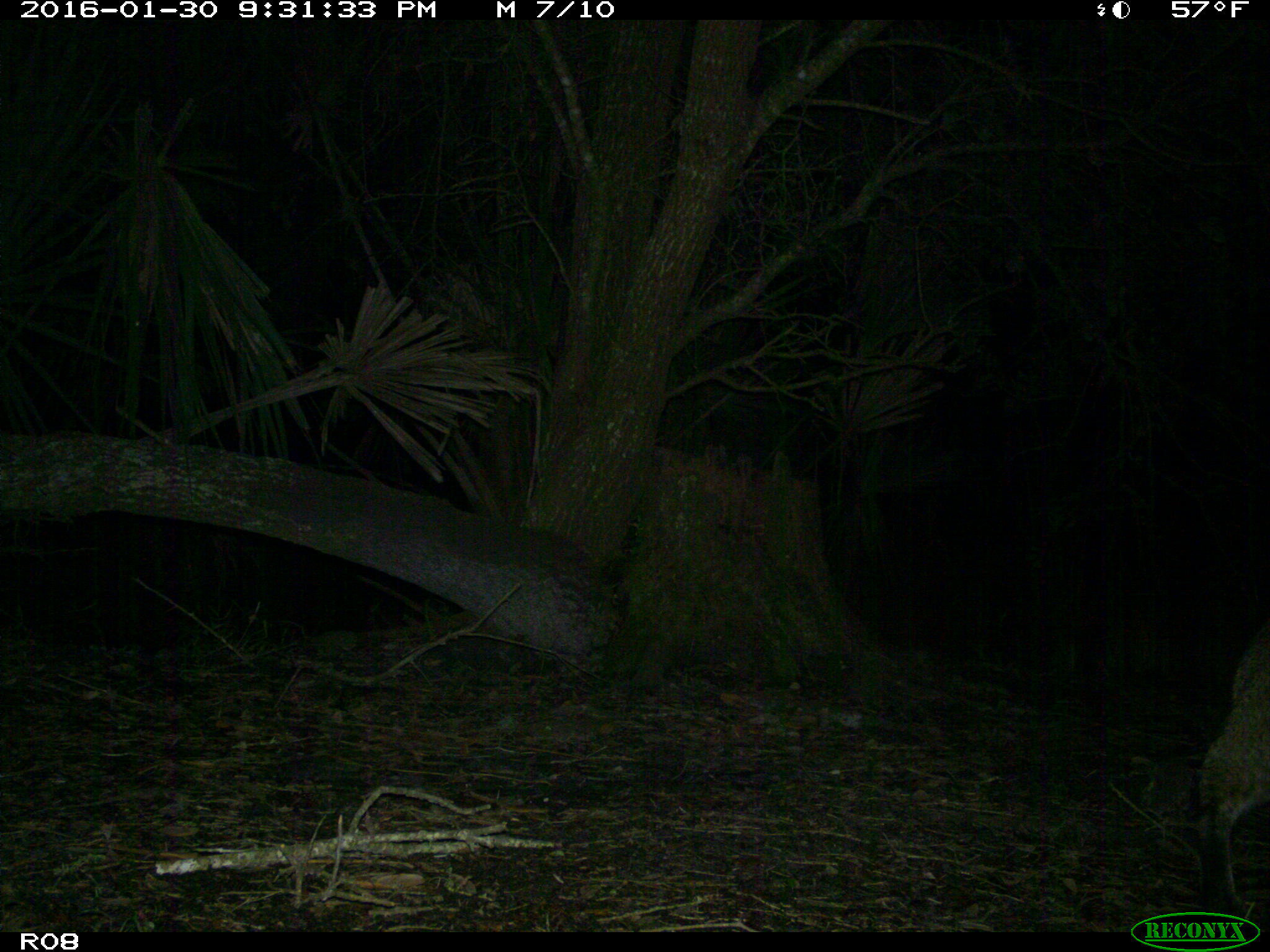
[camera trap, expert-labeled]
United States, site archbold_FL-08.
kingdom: Animalia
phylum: Chordata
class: Mammalia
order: Carnivora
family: Felidae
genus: Lynx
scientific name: Lynx rufus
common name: bobcat